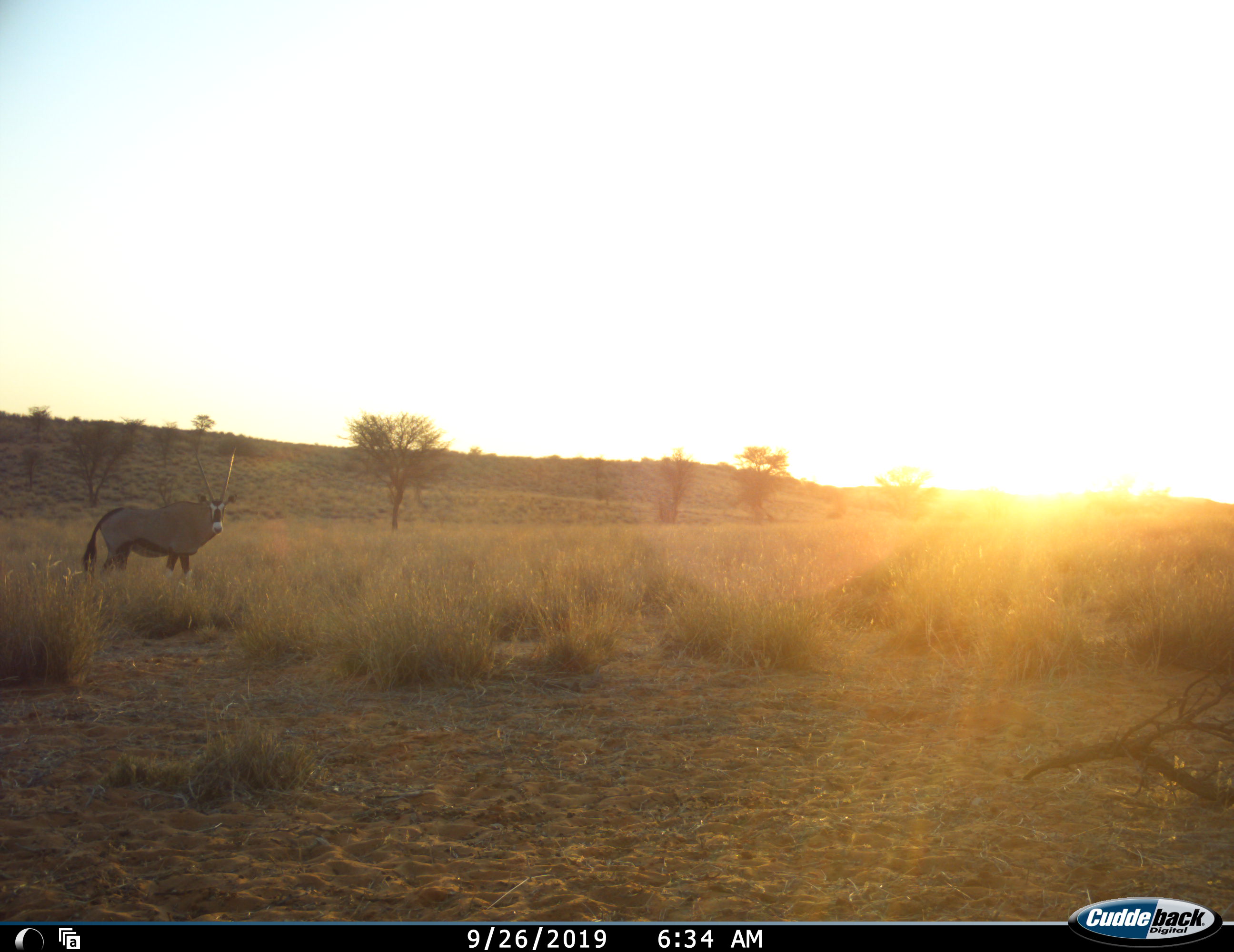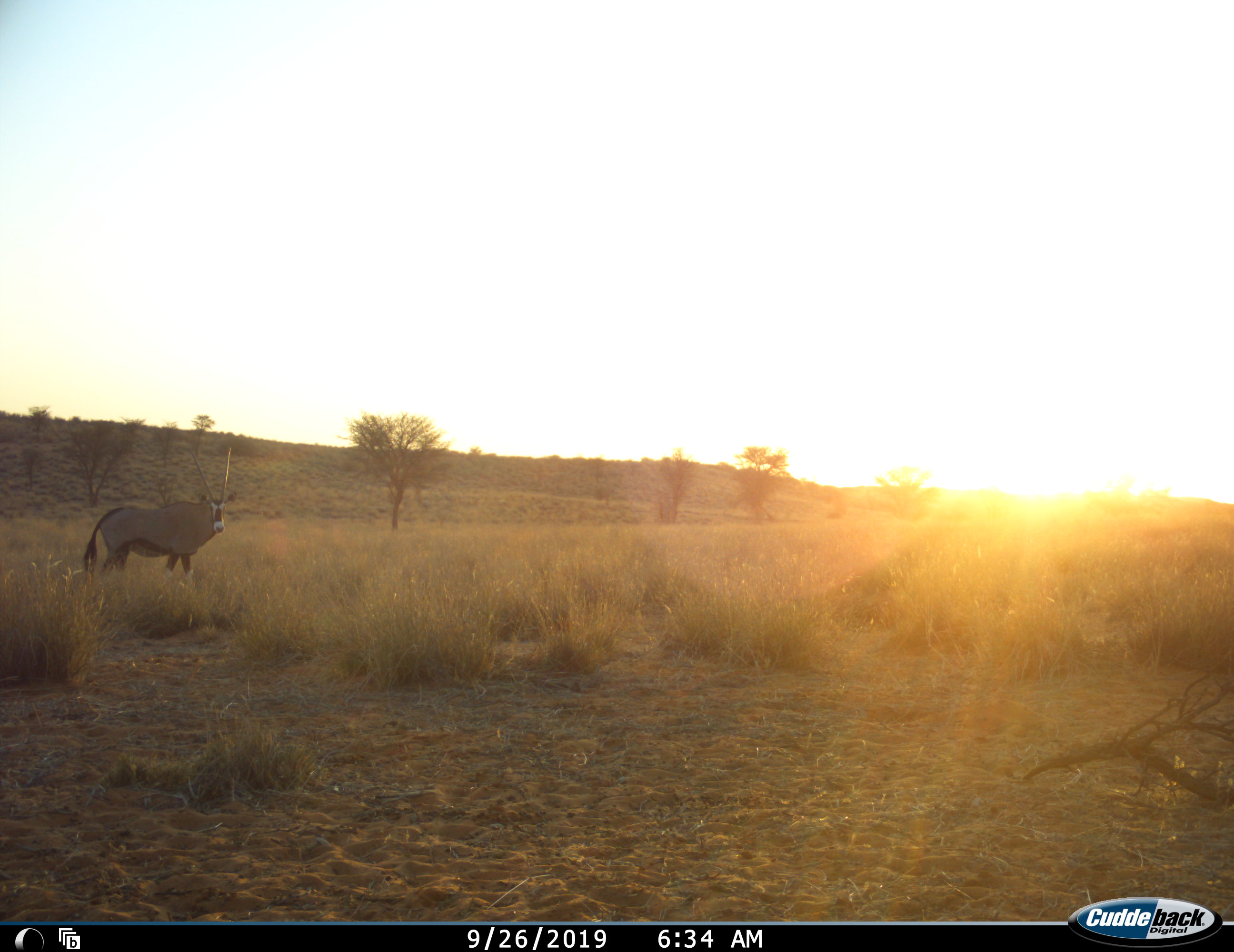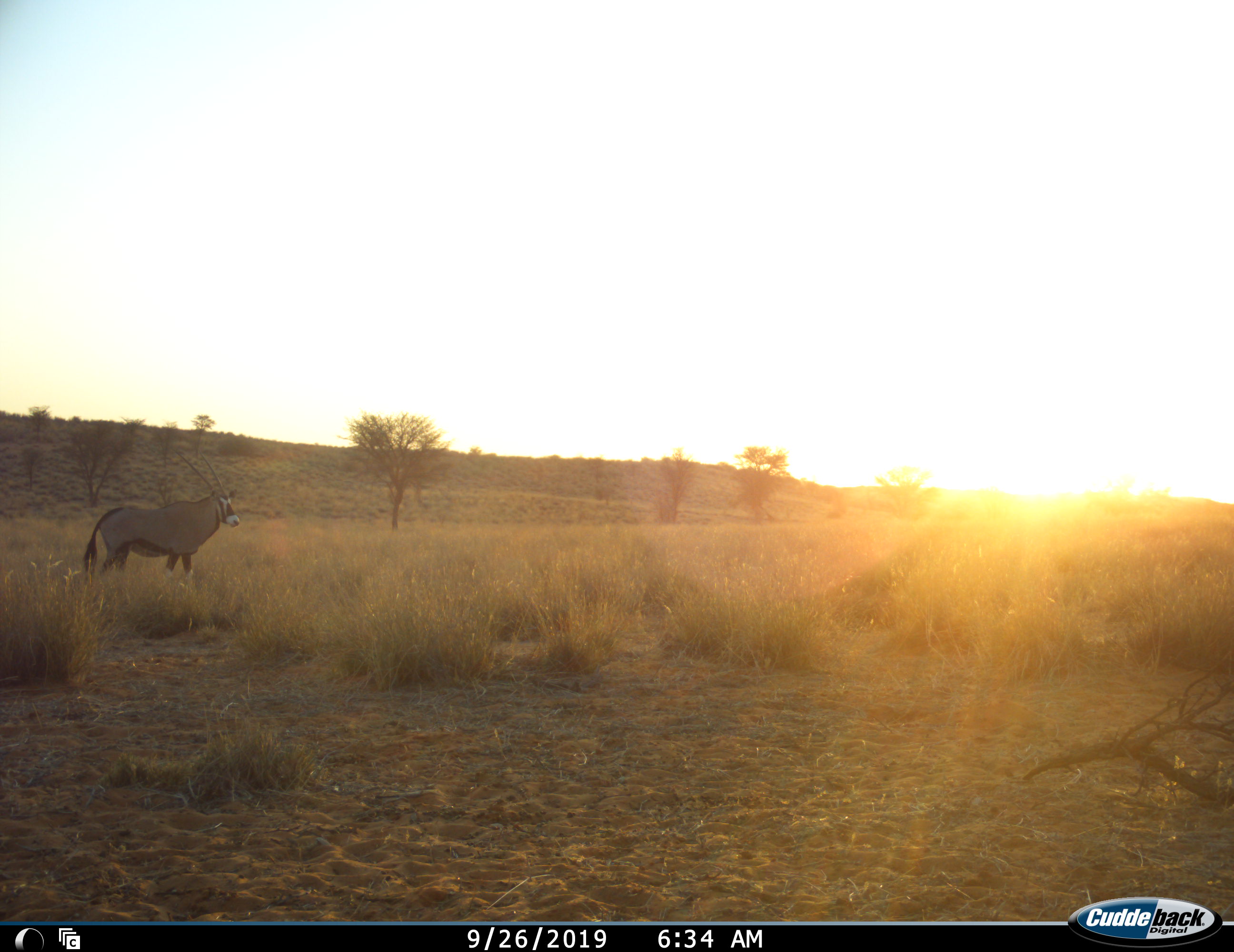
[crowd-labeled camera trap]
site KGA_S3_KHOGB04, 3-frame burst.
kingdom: Animalia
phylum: Chordata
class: Mammalia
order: Artiodactyla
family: Bovidae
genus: Oryx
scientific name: Oryx gazella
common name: gemsbok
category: oryx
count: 1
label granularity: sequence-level